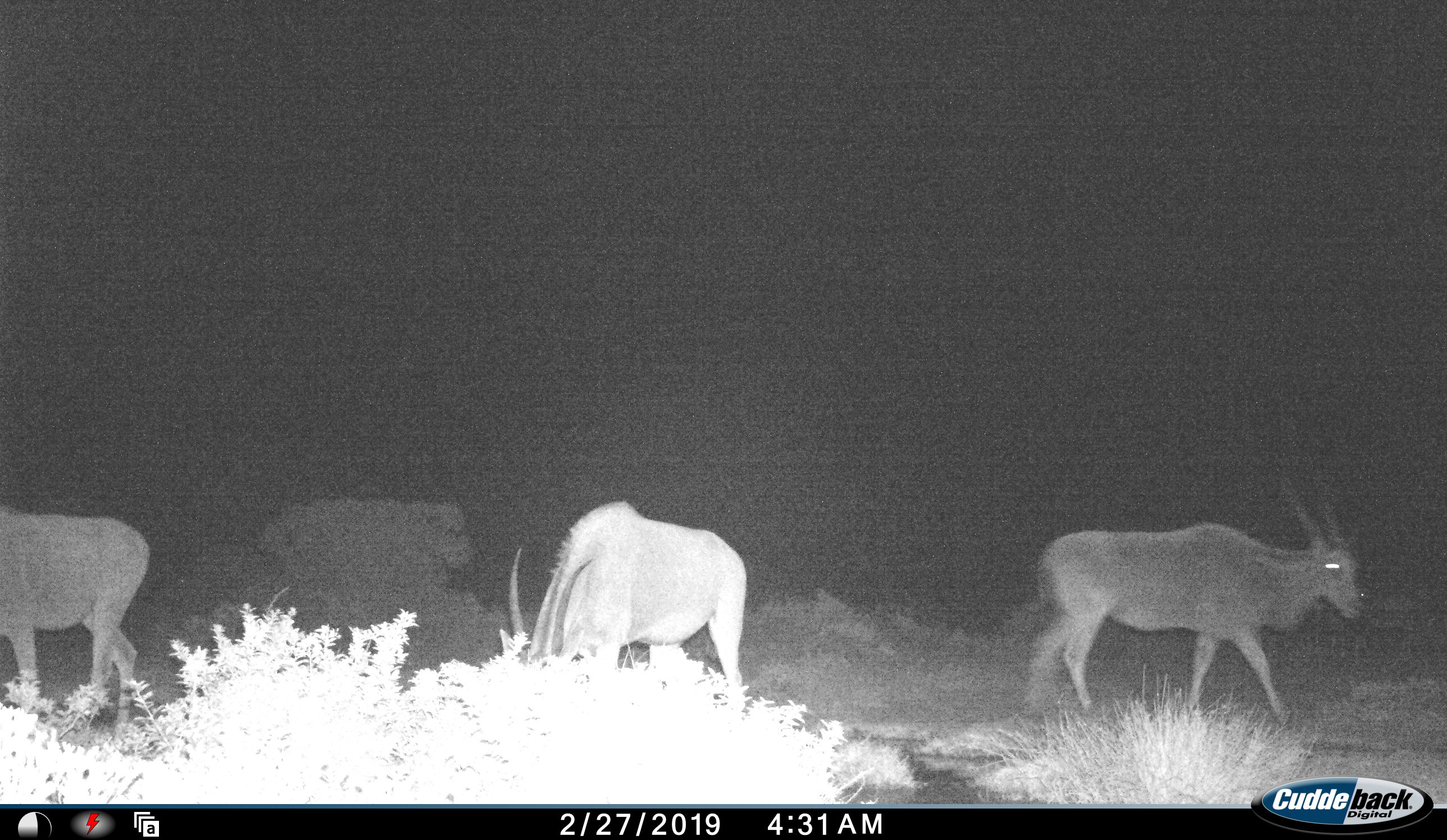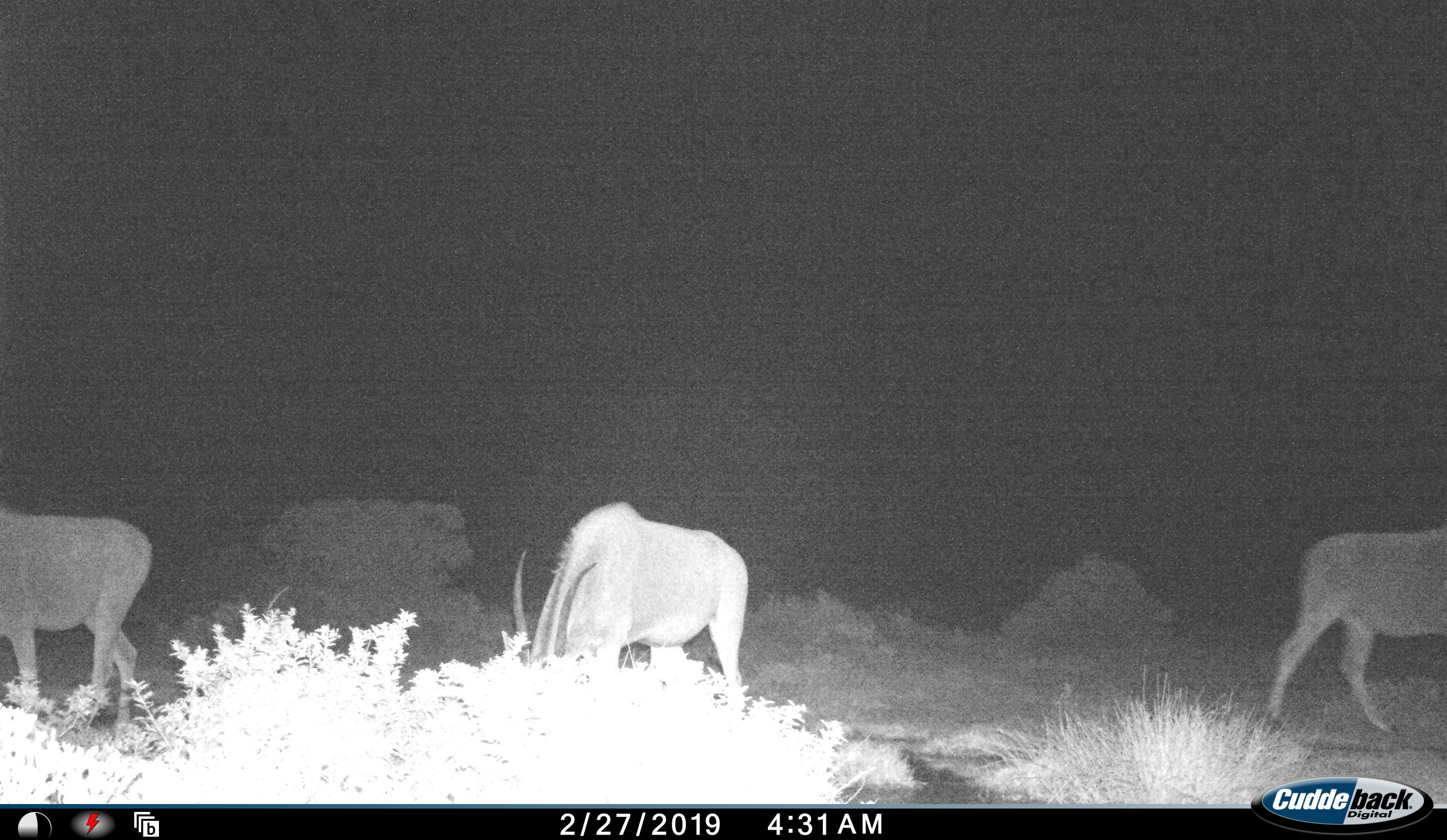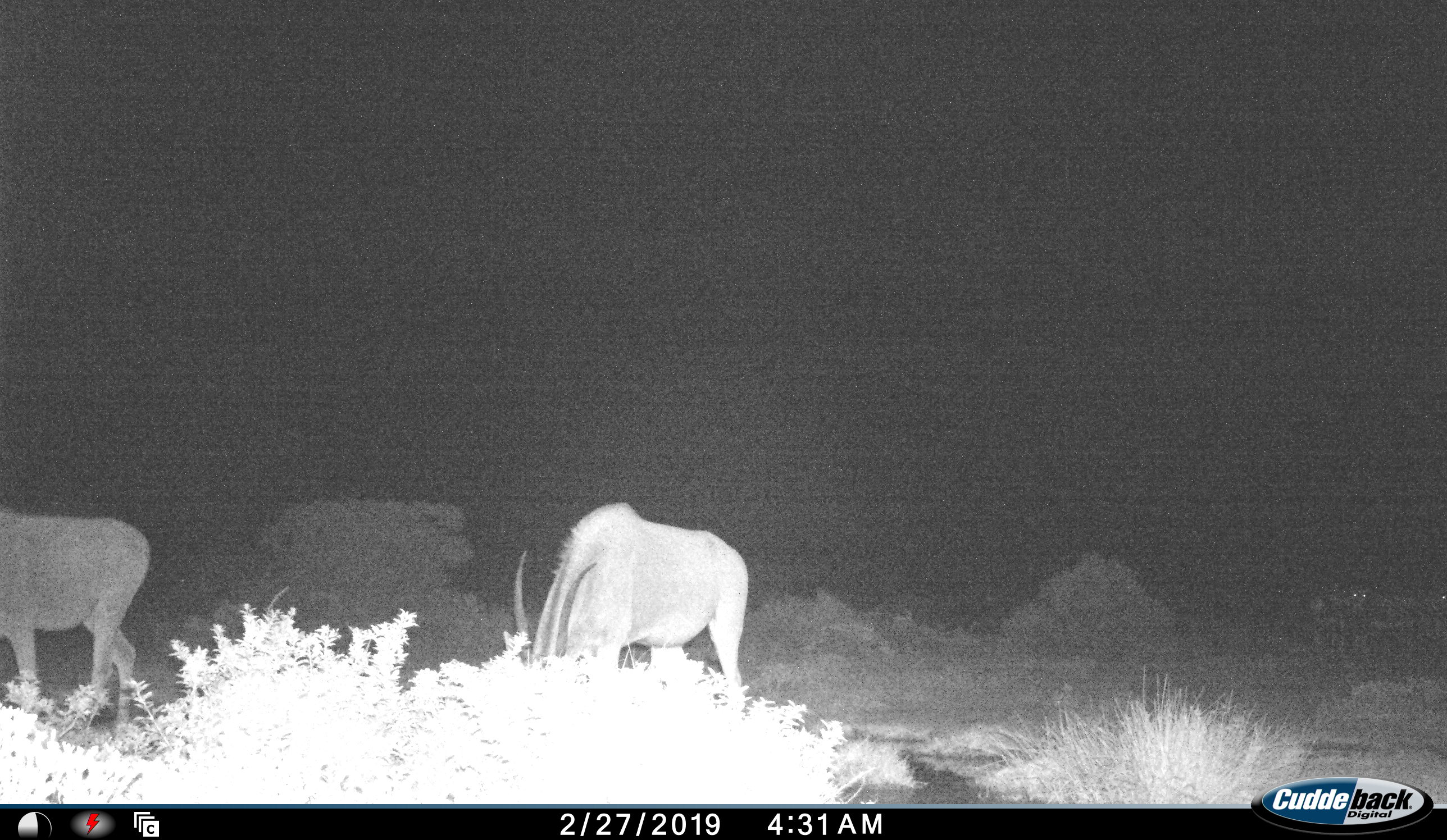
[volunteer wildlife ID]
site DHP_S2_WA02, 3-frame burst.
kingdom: Animalia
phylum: Chordata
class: Mammalia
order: Artiodactyla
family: Bovidae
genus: Tragelaphus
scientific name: Tragelaphus oryx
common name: eland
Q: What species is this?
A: Eland (Tragelaphus oryx).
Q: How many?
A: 3.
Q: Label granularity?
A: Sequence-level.